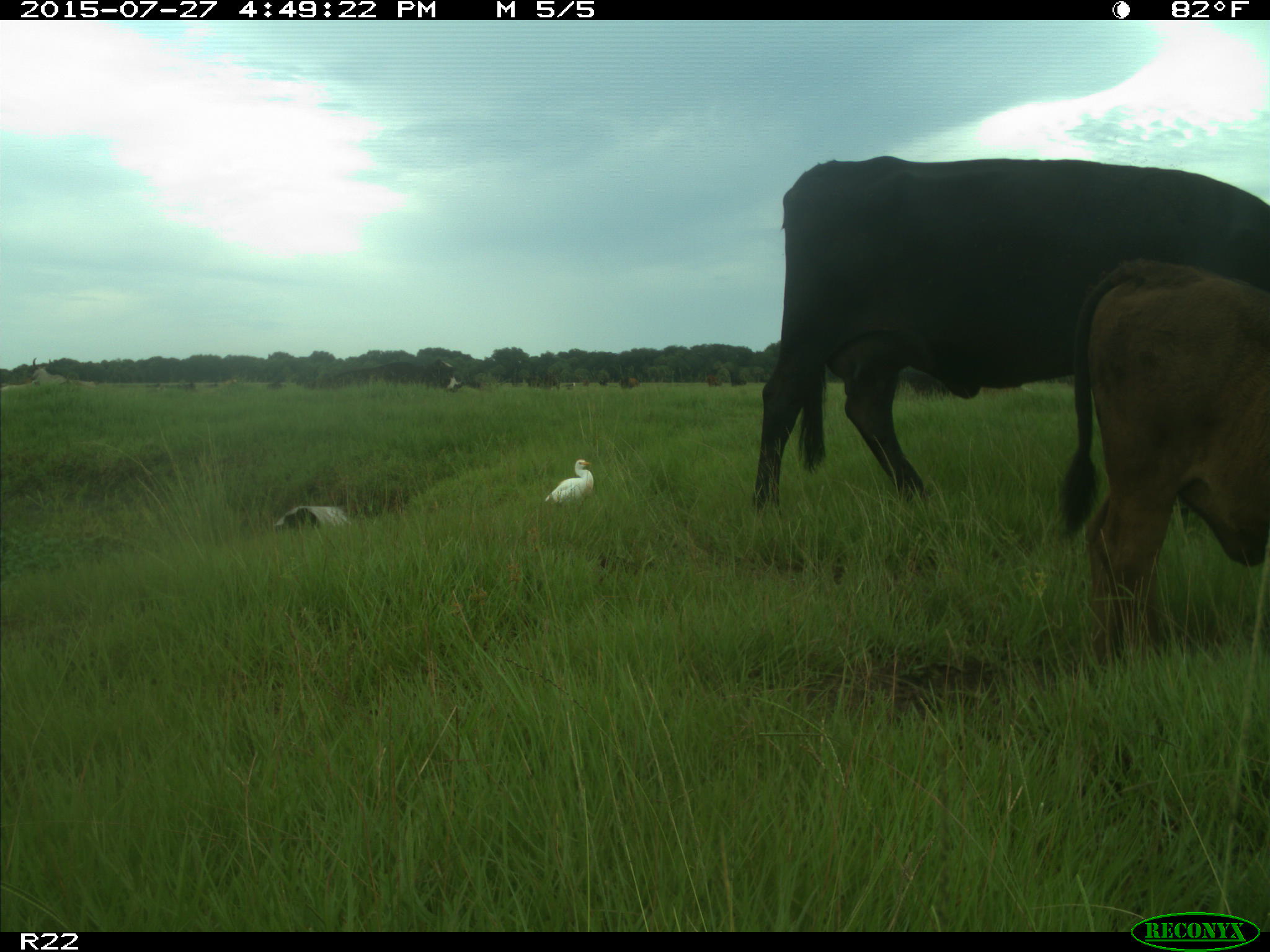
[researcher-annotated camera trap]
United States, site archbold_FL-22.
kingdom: Animalia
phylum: Chordata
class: Mammalia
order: Artiodactyla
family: Bovidae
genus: Bos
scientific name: Bos taurus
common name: domestic cow